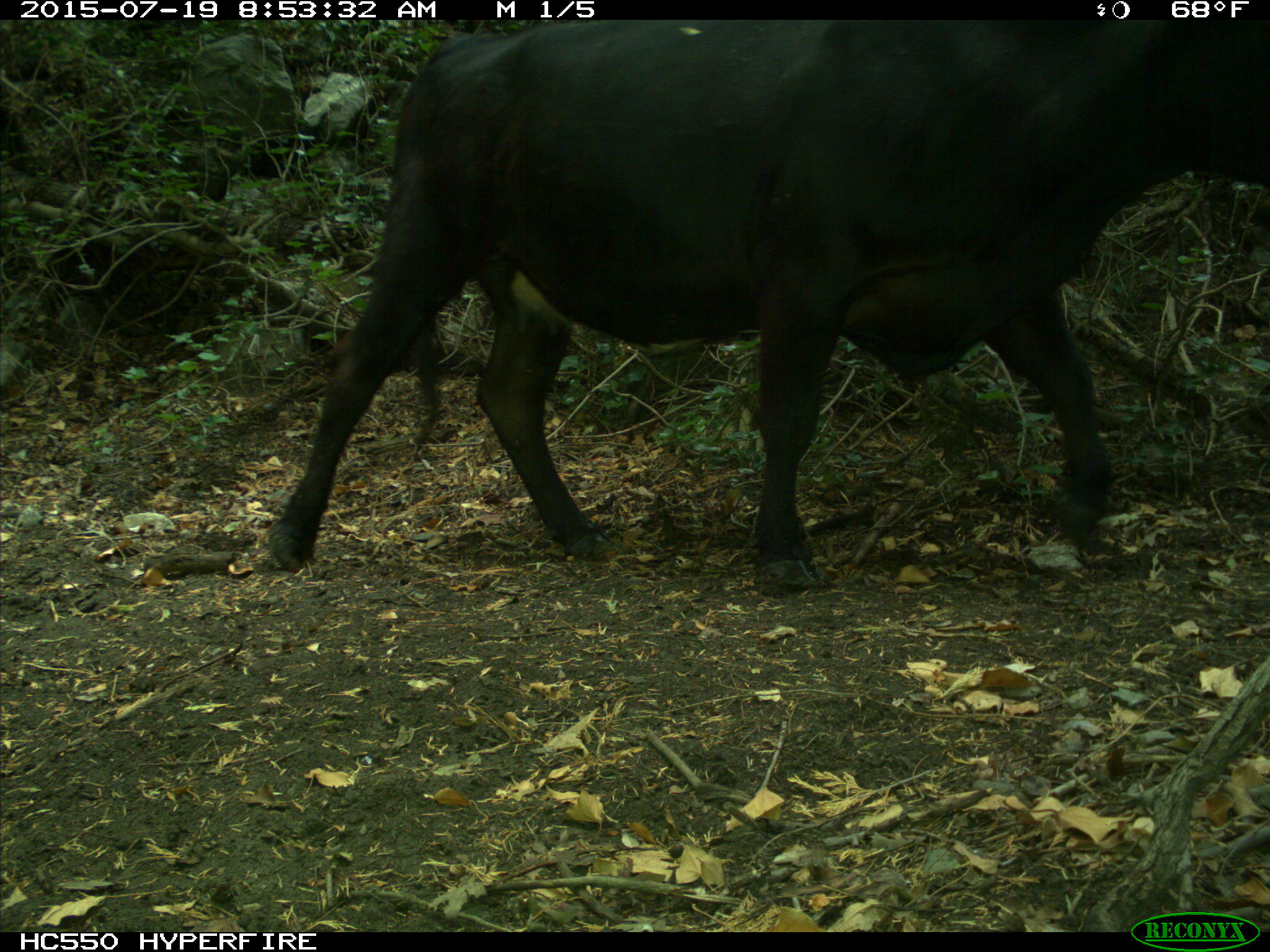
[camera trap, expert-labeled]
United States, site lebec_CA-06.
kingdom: Animalia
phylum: Chordata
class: Mammalia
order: Artiodactyla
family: Bovidae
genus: Bos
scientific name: Bos taurus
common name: domestic cow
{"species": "Bos taurus (domestic cow)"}